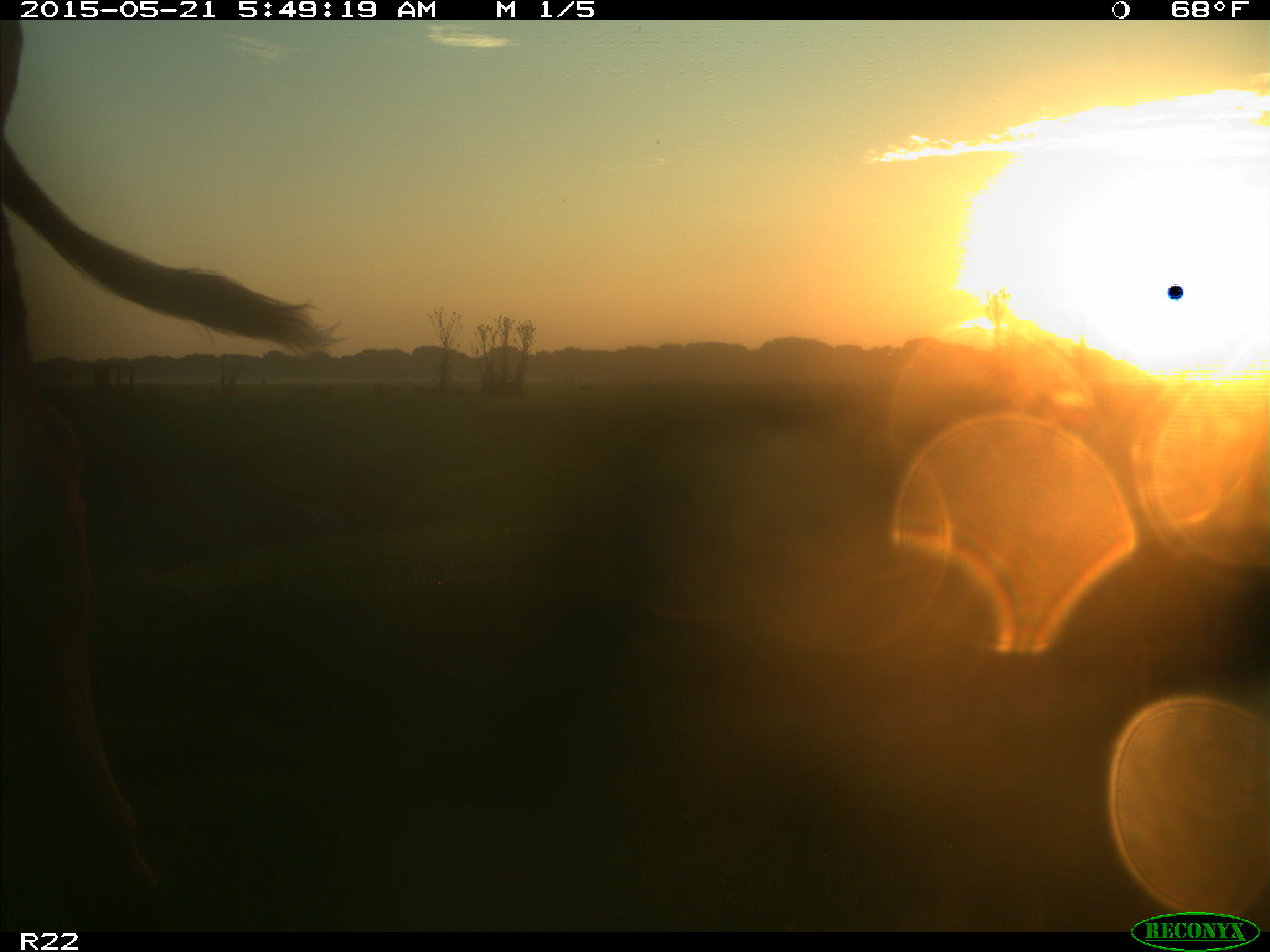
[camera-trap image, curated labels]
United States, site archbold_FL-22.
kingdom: Animalia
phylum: Chordata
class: Mammalia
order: Artiodactyla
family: Bovidae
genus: Bos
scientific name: Bos taurus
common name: domestic cow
Bos taurus (domestic cow).